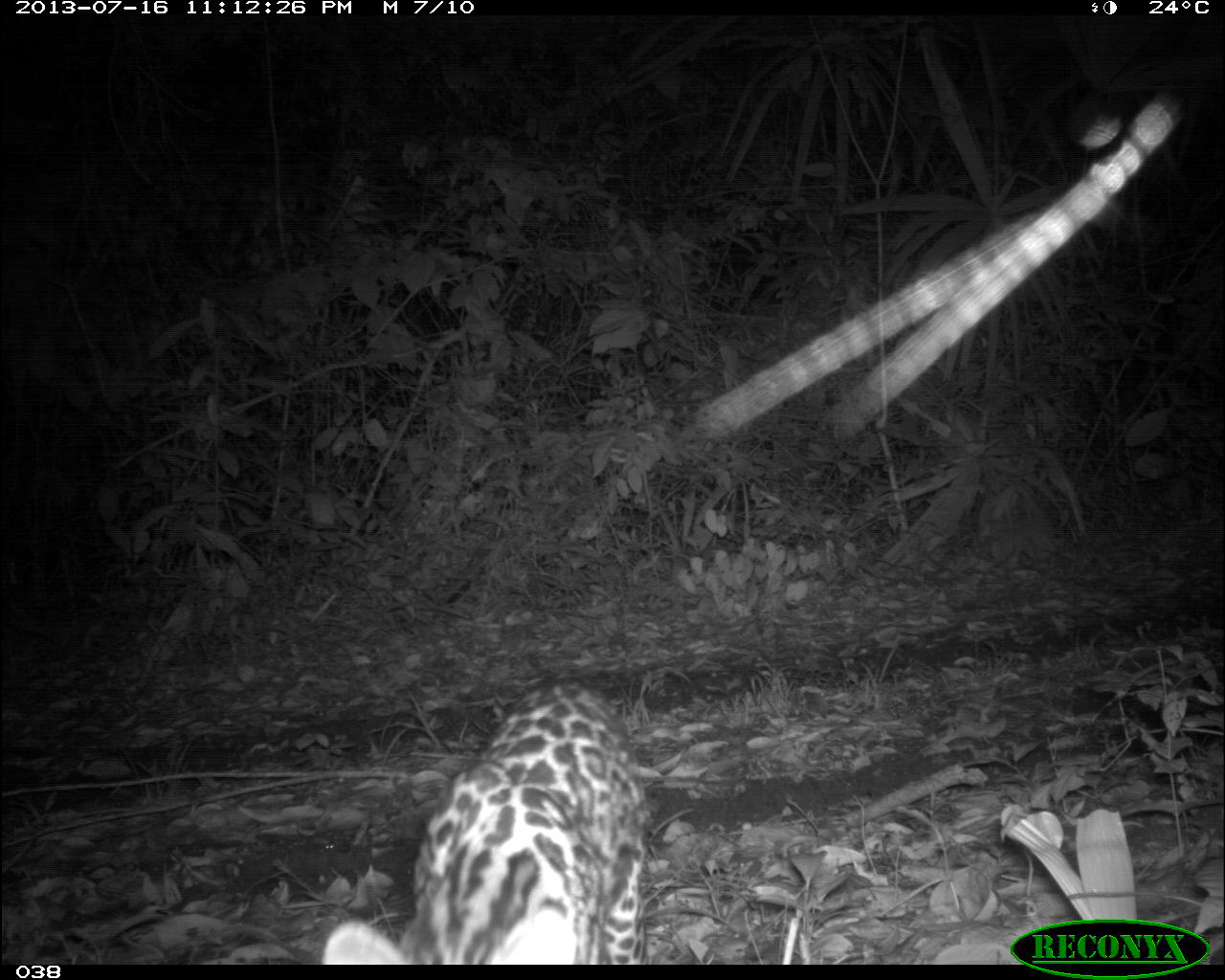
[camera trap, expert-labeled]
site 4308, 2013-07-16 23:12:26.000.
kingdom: Animalia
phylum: Chordata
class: Mammalia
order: Carnivora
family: Felidae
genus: Leopardus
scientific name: Leopardus pardalis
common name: ocelot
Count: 1.